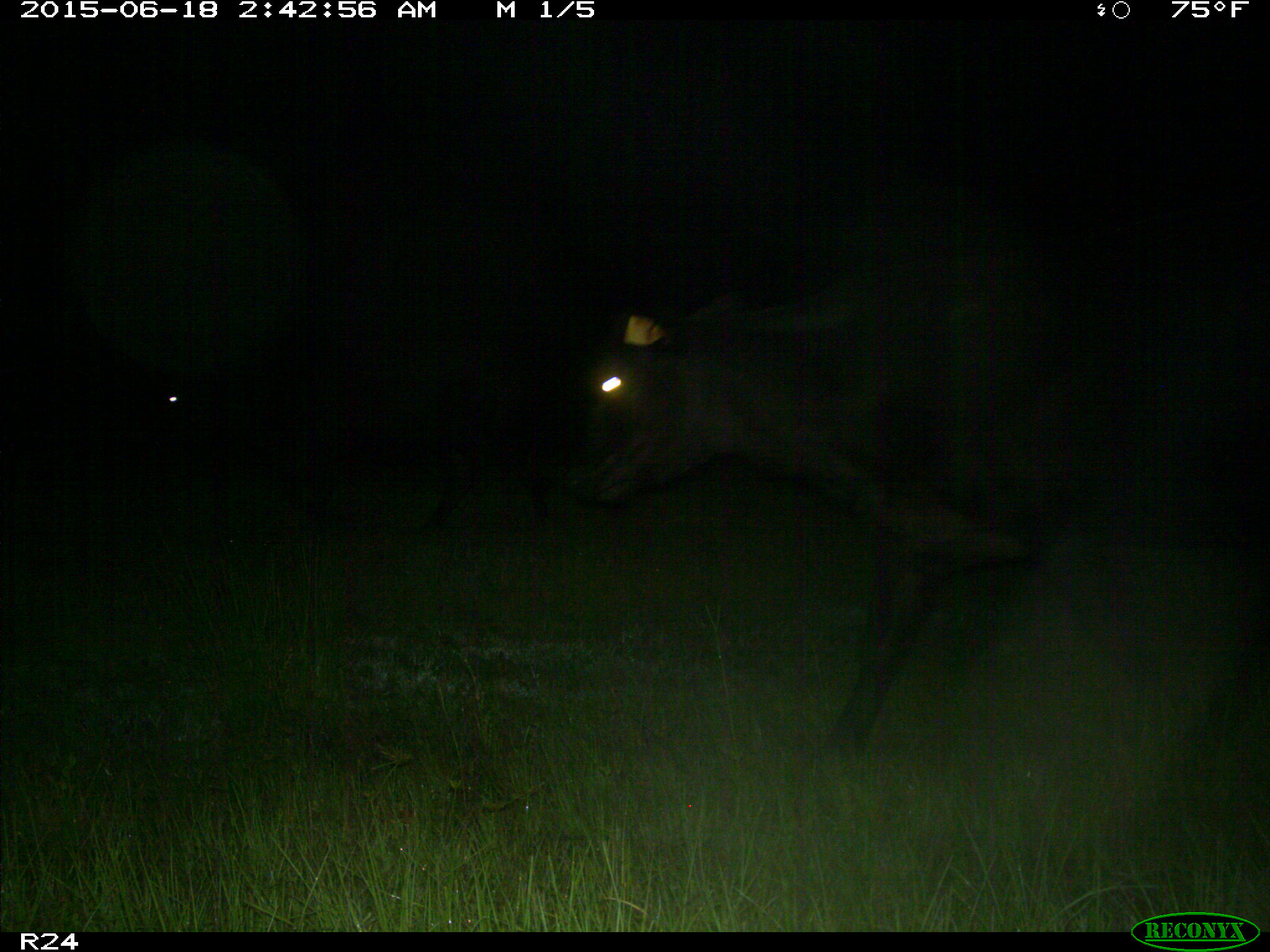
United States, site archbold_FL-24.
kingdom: Animalia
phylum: Chordata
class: Mammalia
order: Artiodactyla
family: Bovidae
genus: Bos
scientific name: Bos taurus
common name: domestic cow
Bos taurus (domestic cow).